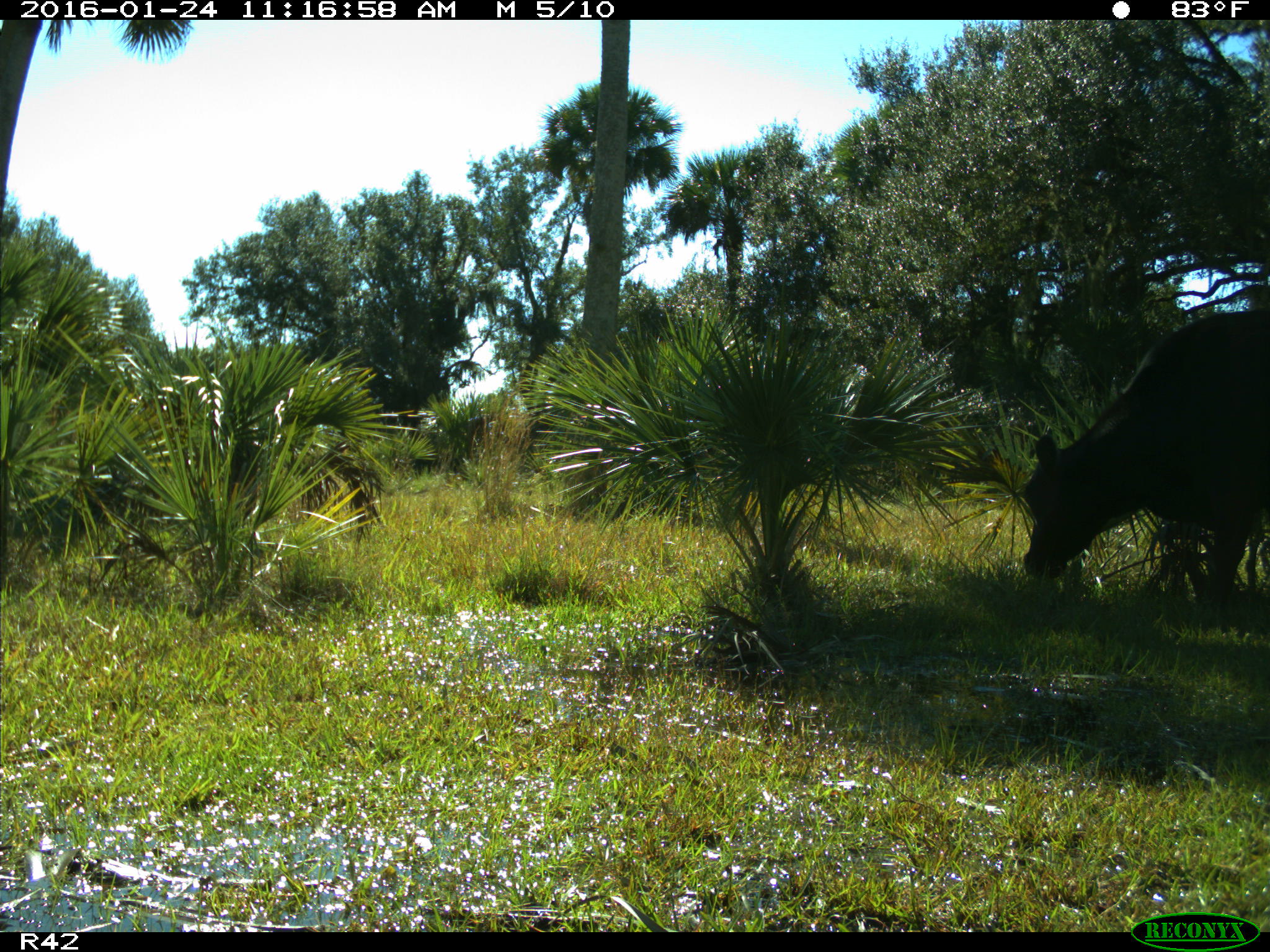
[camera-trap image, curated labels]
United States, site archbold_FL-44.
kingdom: Animalia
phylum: Chordata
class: Mammalia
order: Artiodactyla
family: Bovidae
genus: Bos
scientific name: Bos taurus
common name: domestic cow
Bos taurus (domestic cow).